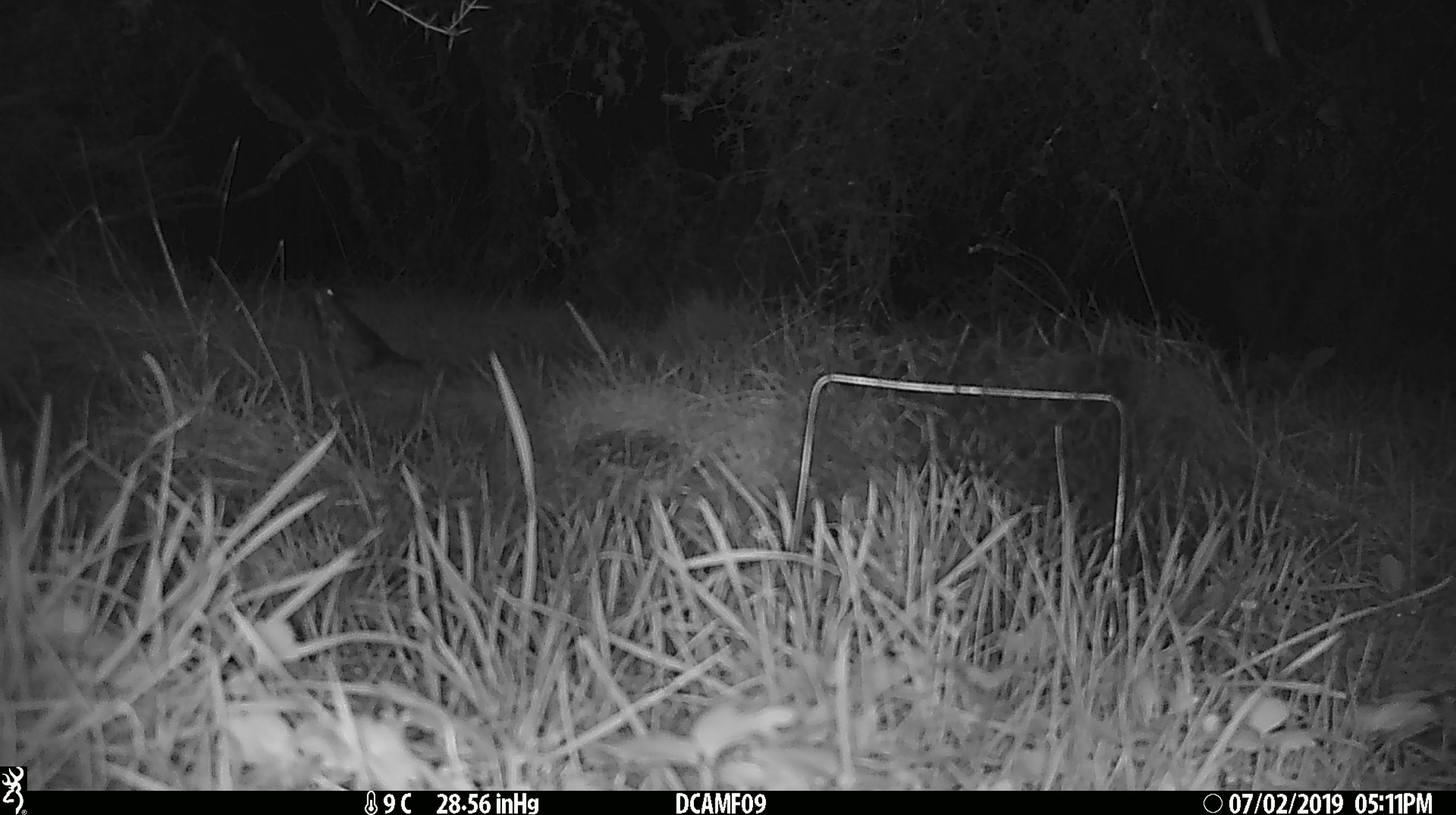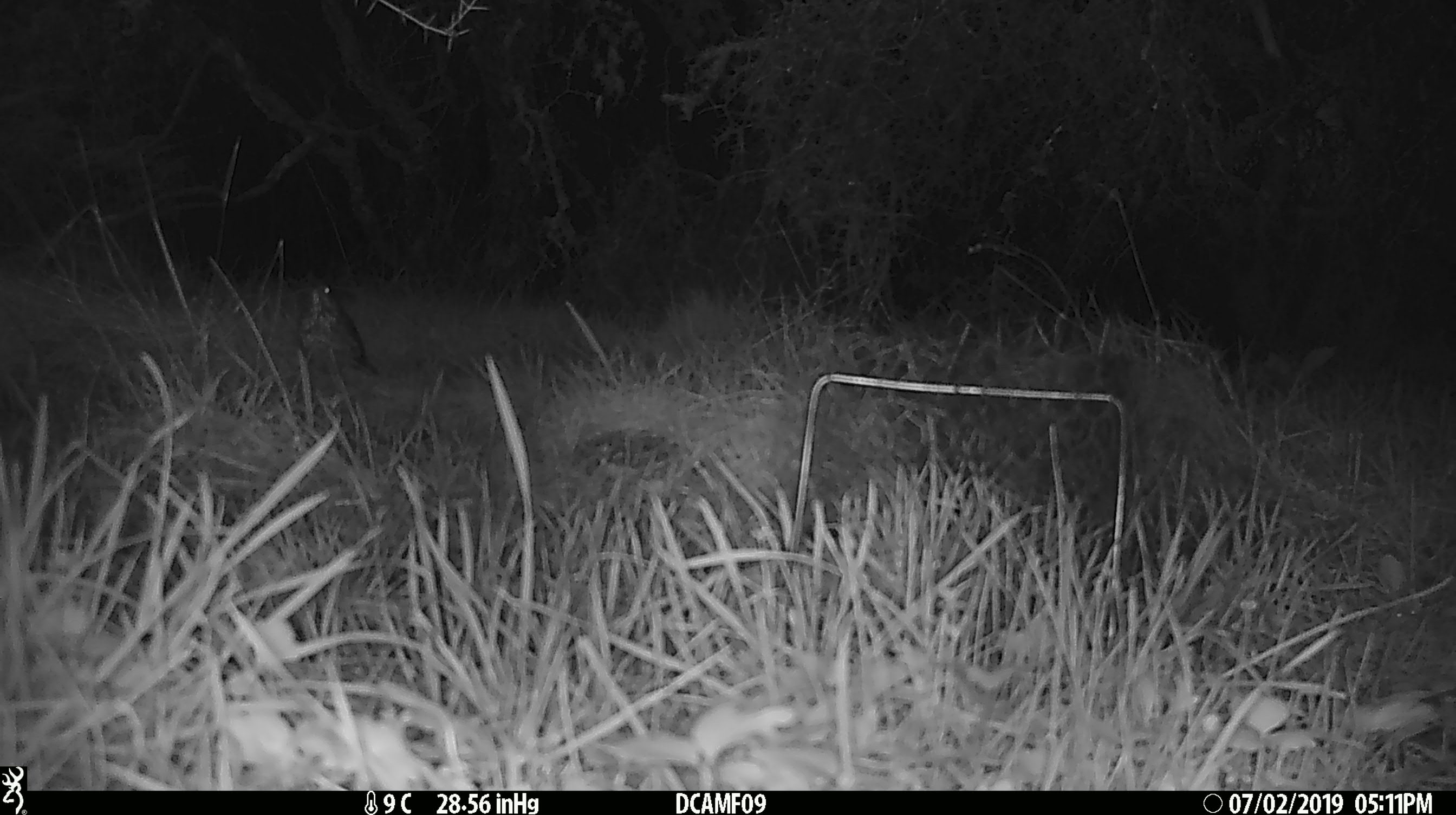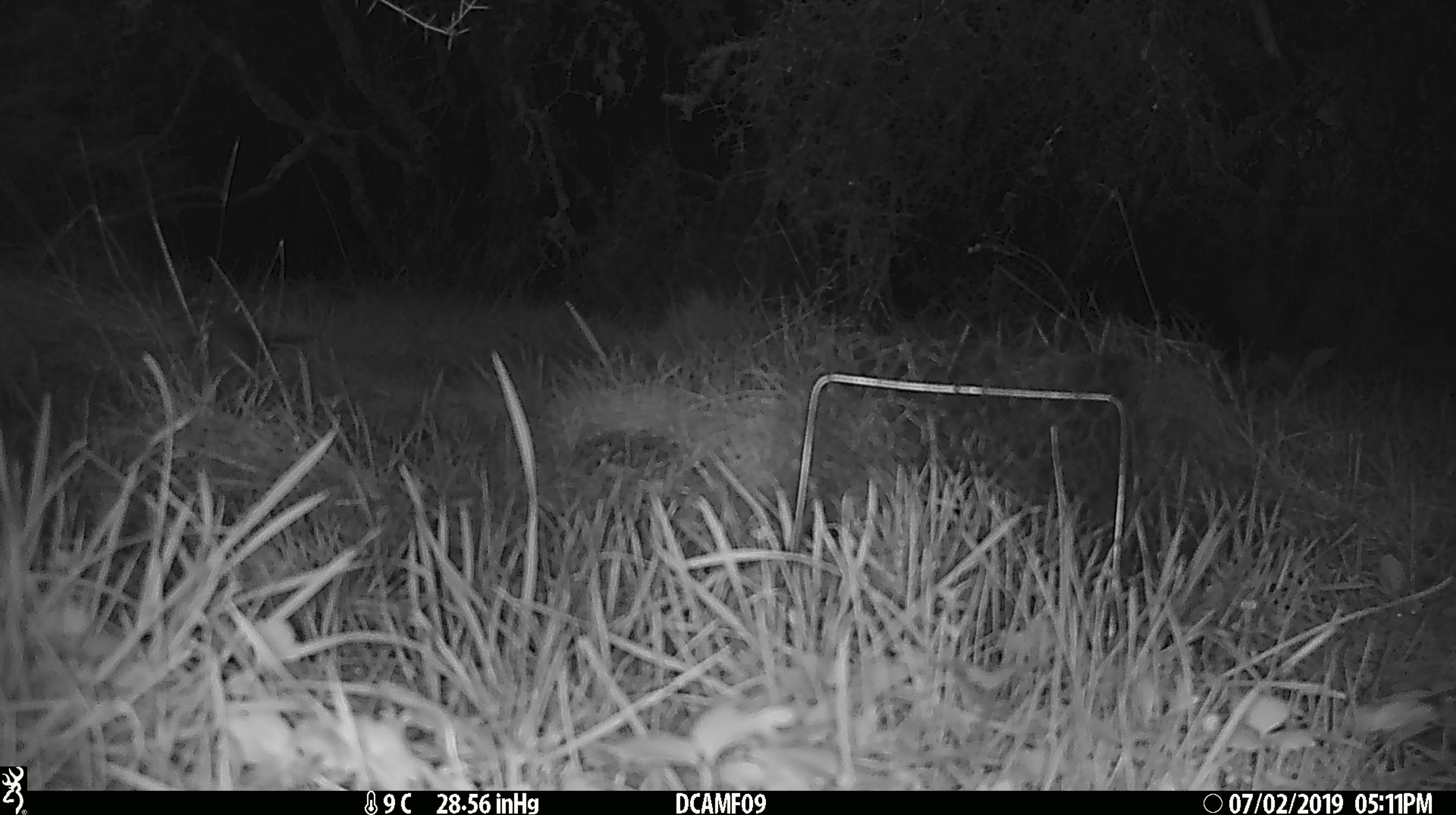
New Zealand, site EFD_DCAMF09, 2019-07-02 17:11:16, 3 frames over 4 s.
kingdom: Animalia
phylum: Chordata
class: Aves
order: Passeriformes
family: Turdidae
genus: Turdus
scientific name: Turdus philomelos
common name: song thrush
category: thrush